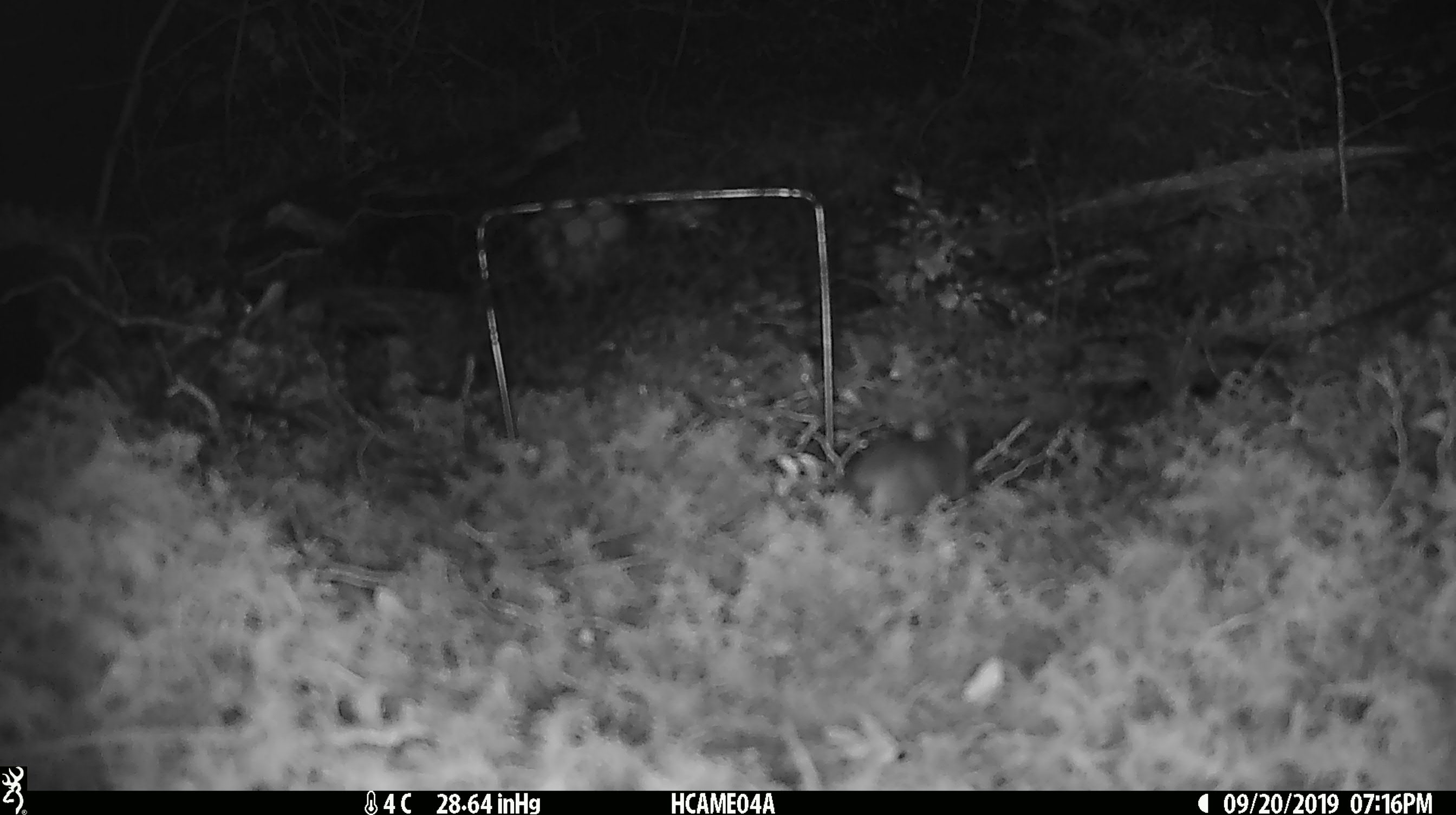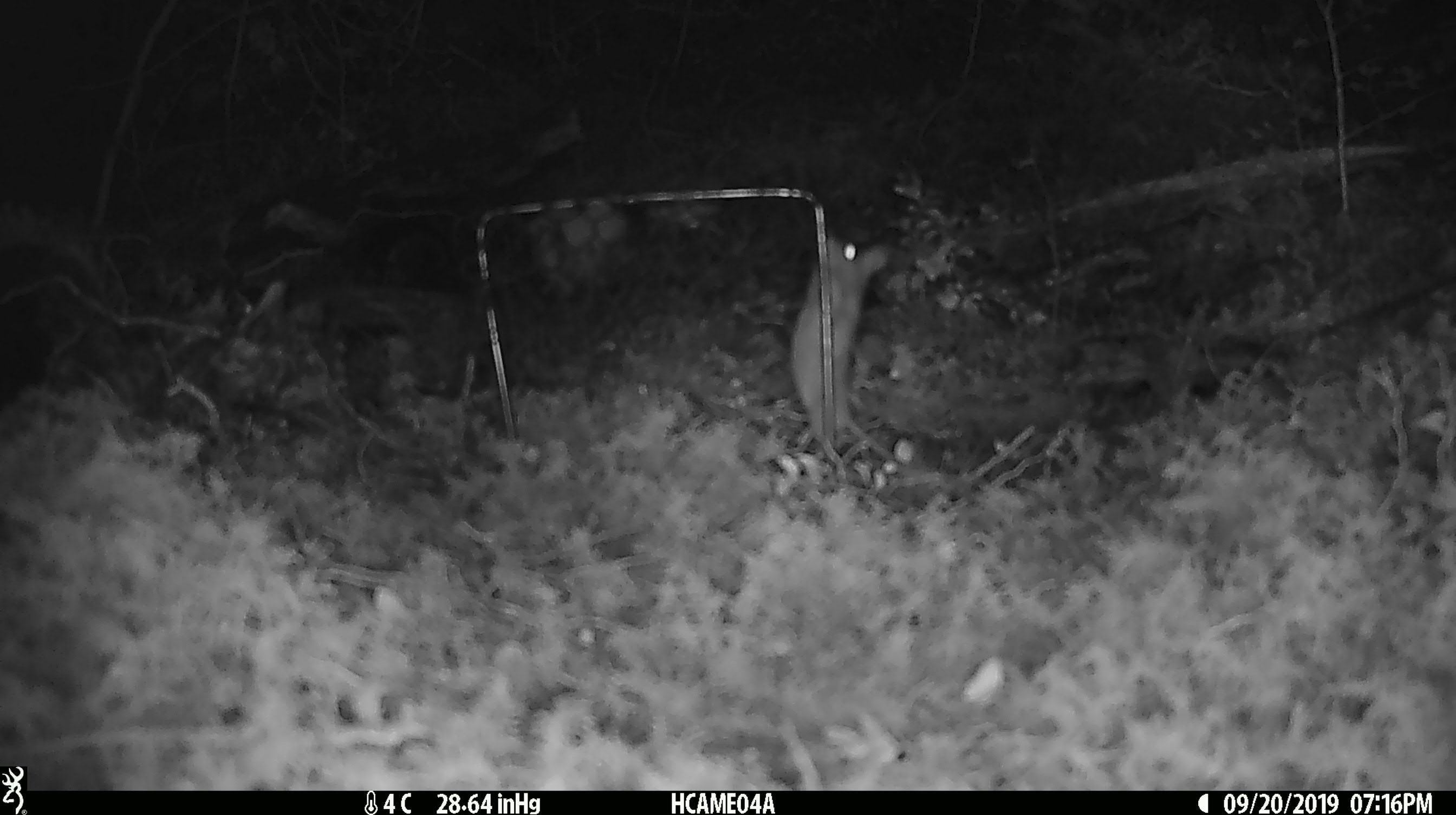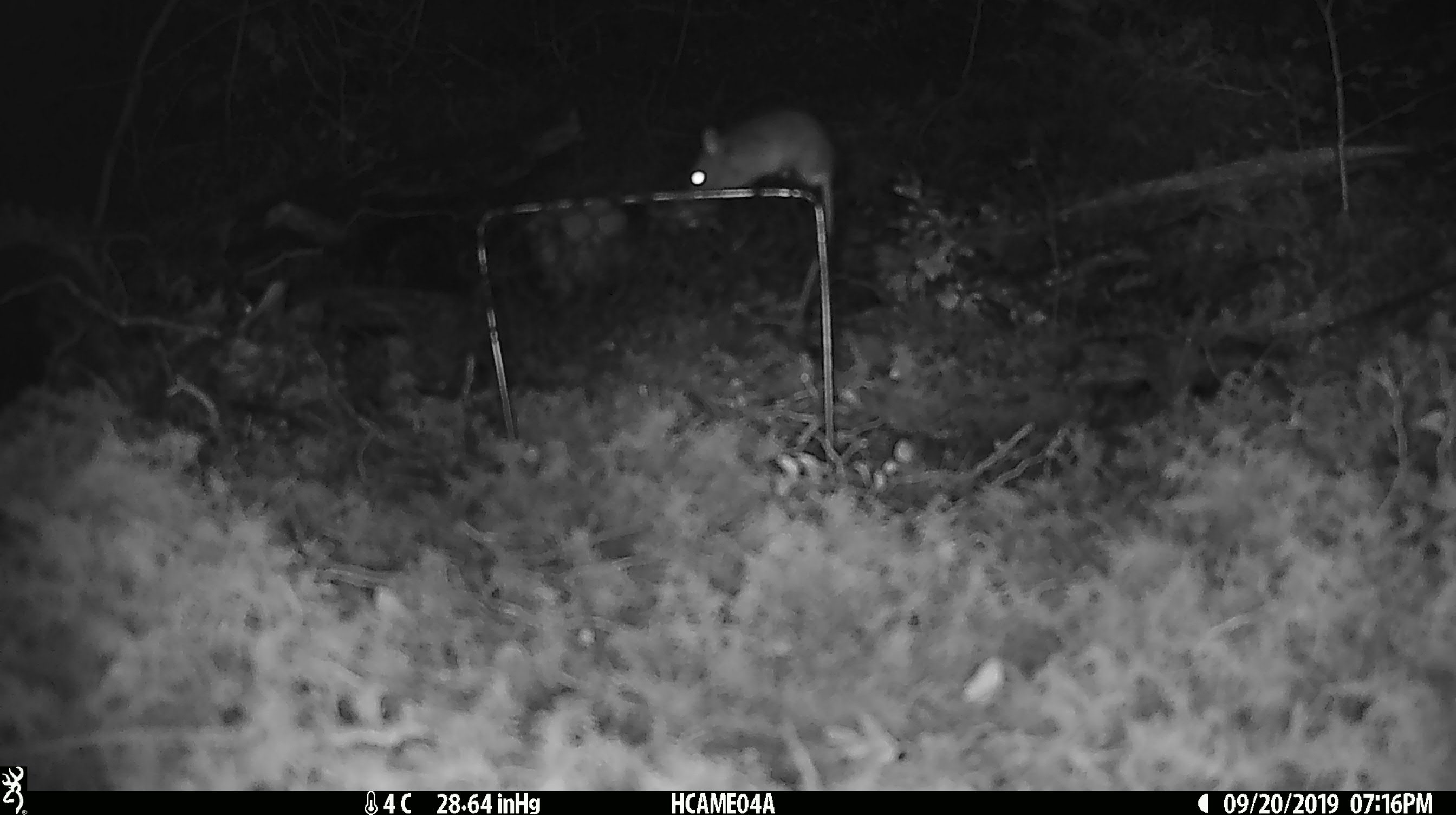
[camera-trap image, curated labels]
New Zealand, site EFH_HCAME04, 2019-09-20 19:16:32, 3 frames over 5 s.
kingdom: Animalia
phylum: Chordata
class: Mammalia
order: Rodentia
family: Muridae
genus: Mus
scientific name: Mus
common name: mouse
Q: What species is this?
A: Mouse (Mus).